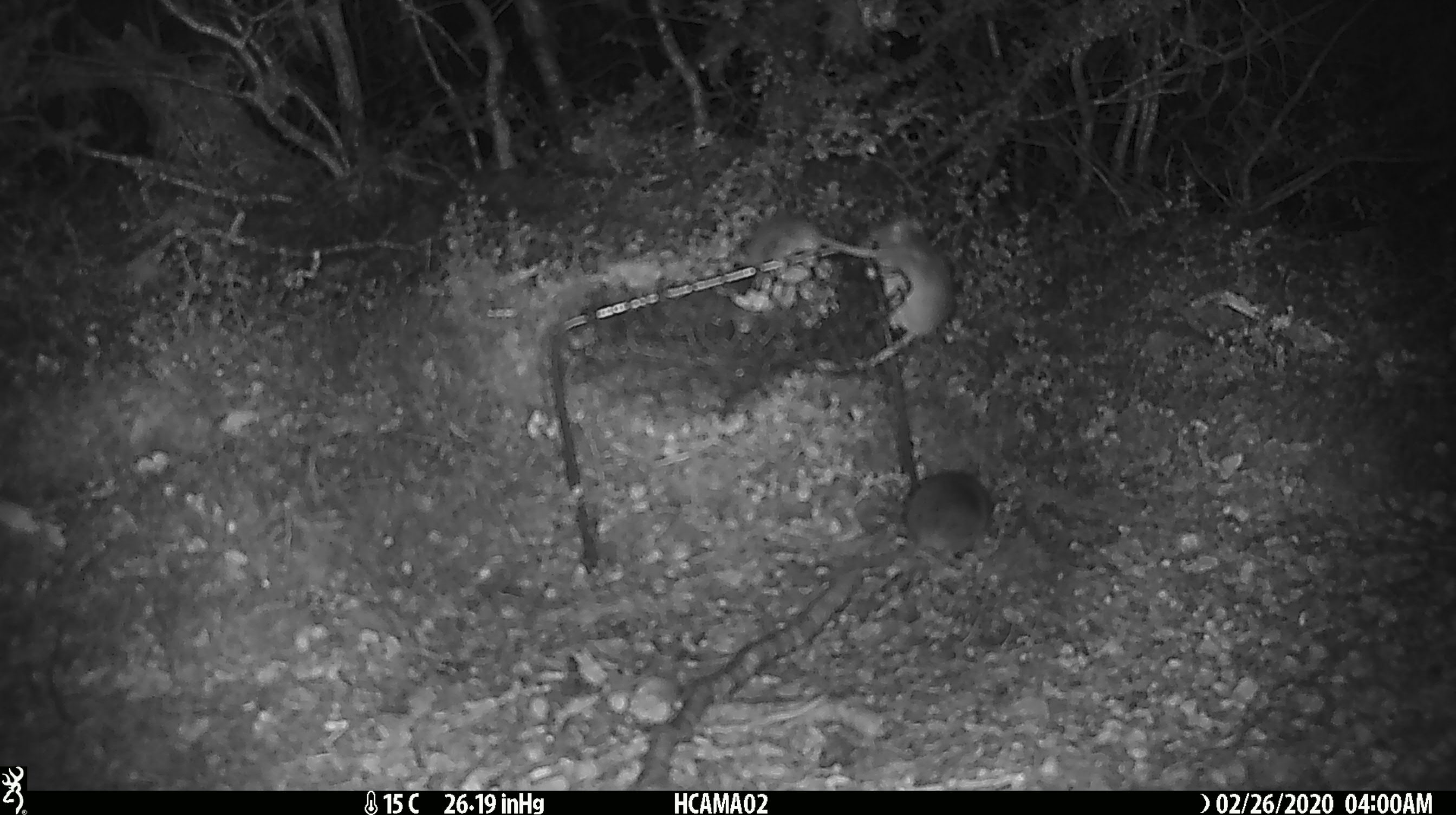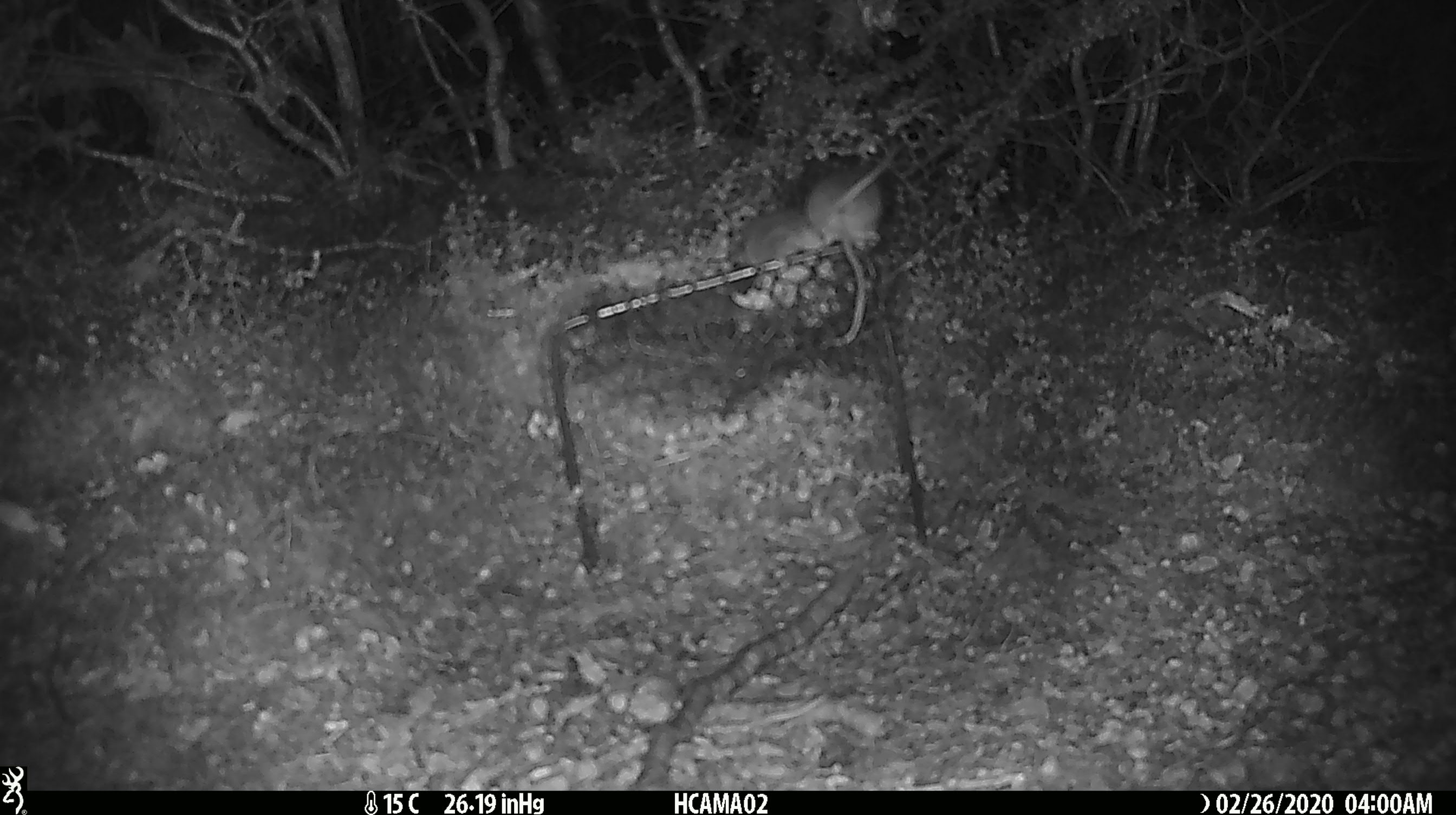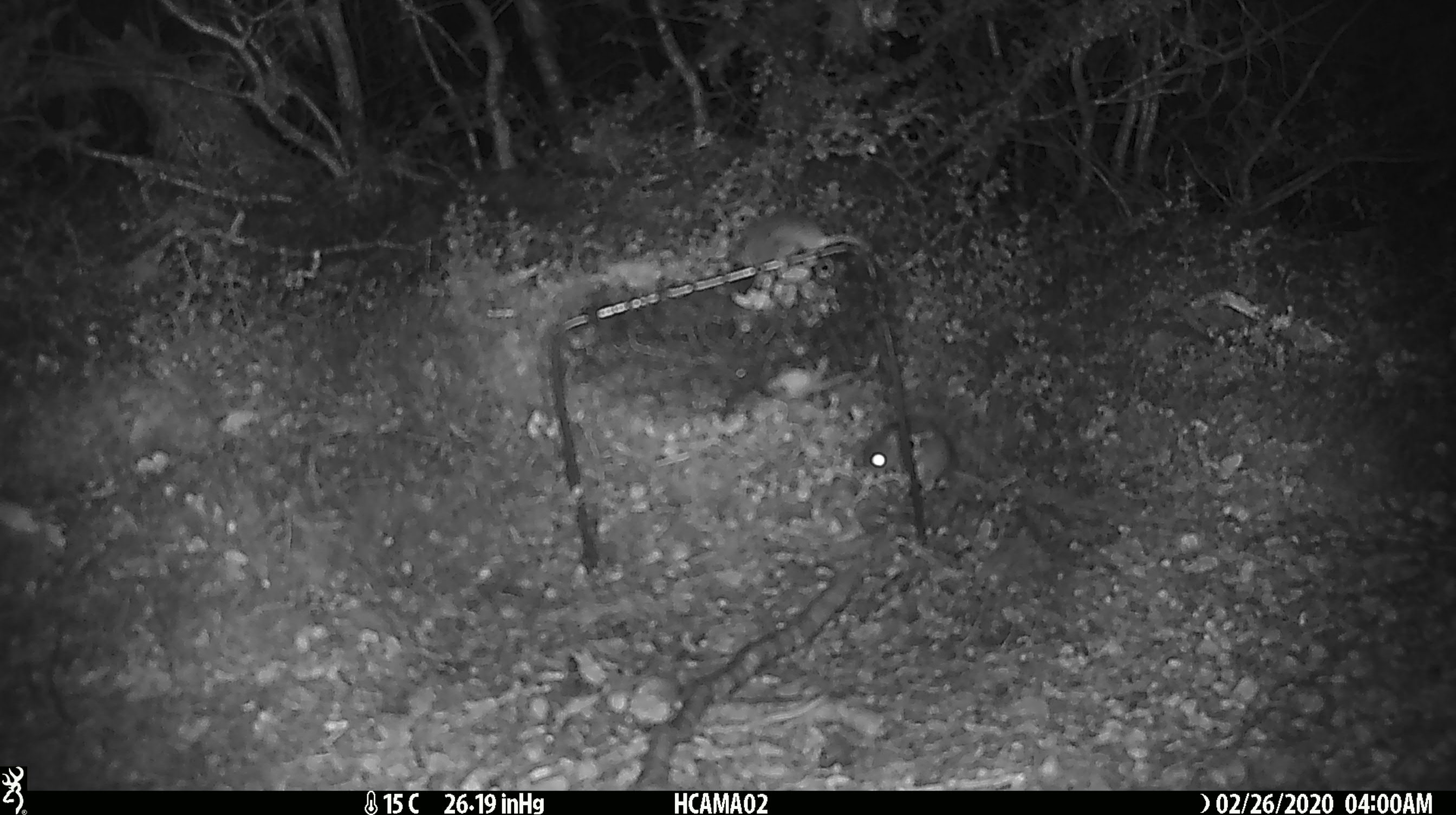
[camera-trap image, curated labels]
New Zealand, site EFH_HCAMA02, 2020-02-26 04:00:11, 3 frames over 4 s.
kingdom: Animalia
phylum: Chordata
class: Mammalia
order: Rodentia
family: Muridae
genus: Mus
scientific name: Mus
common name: mouse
Mouse (Mus).